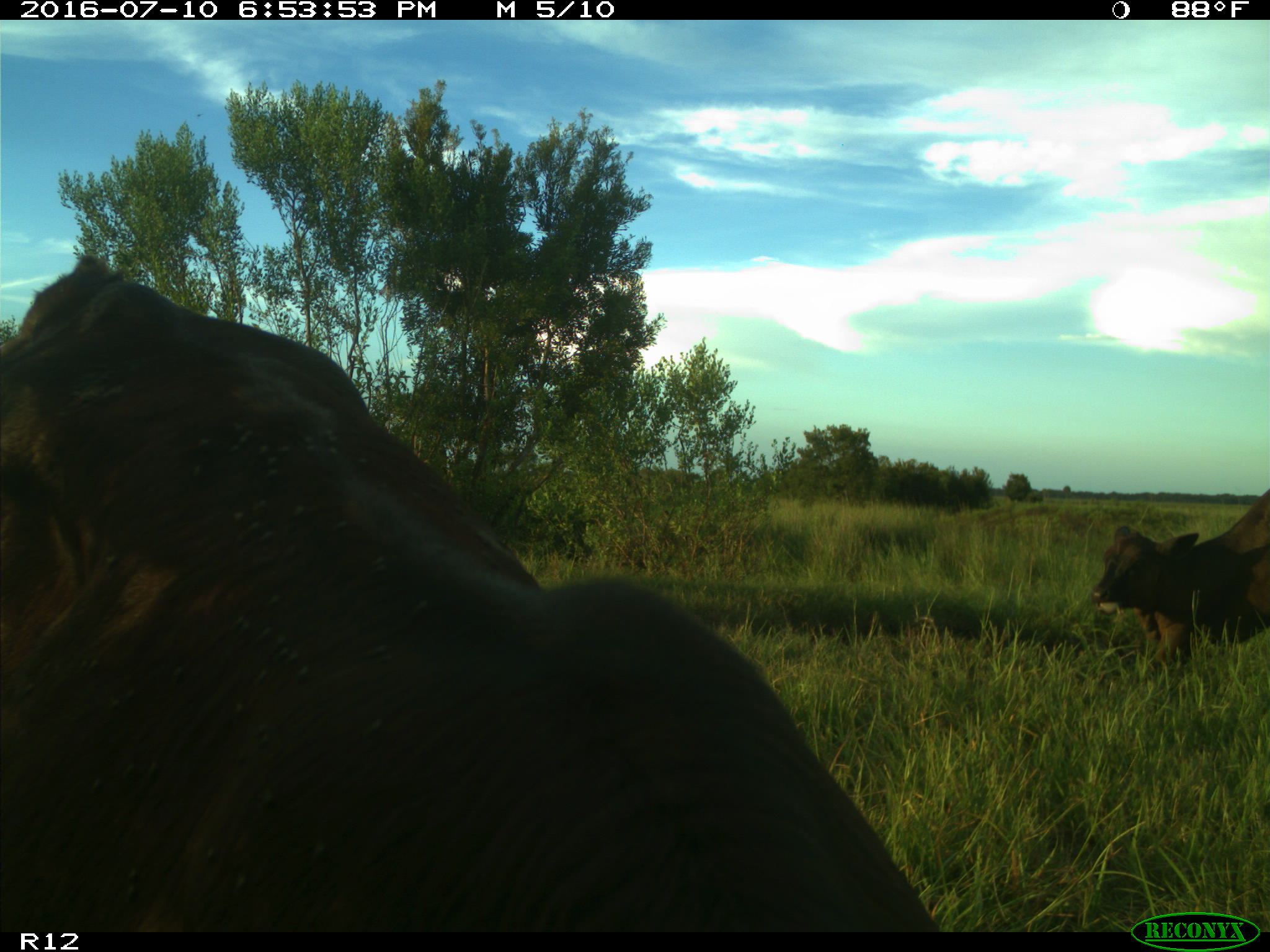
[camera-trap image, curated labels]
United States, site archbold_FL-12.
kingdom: Animalia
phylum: Chordata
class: Mammalia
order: Artiodactyla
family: Bovidae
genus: Bos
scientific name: Bos taurus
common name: domestic cow